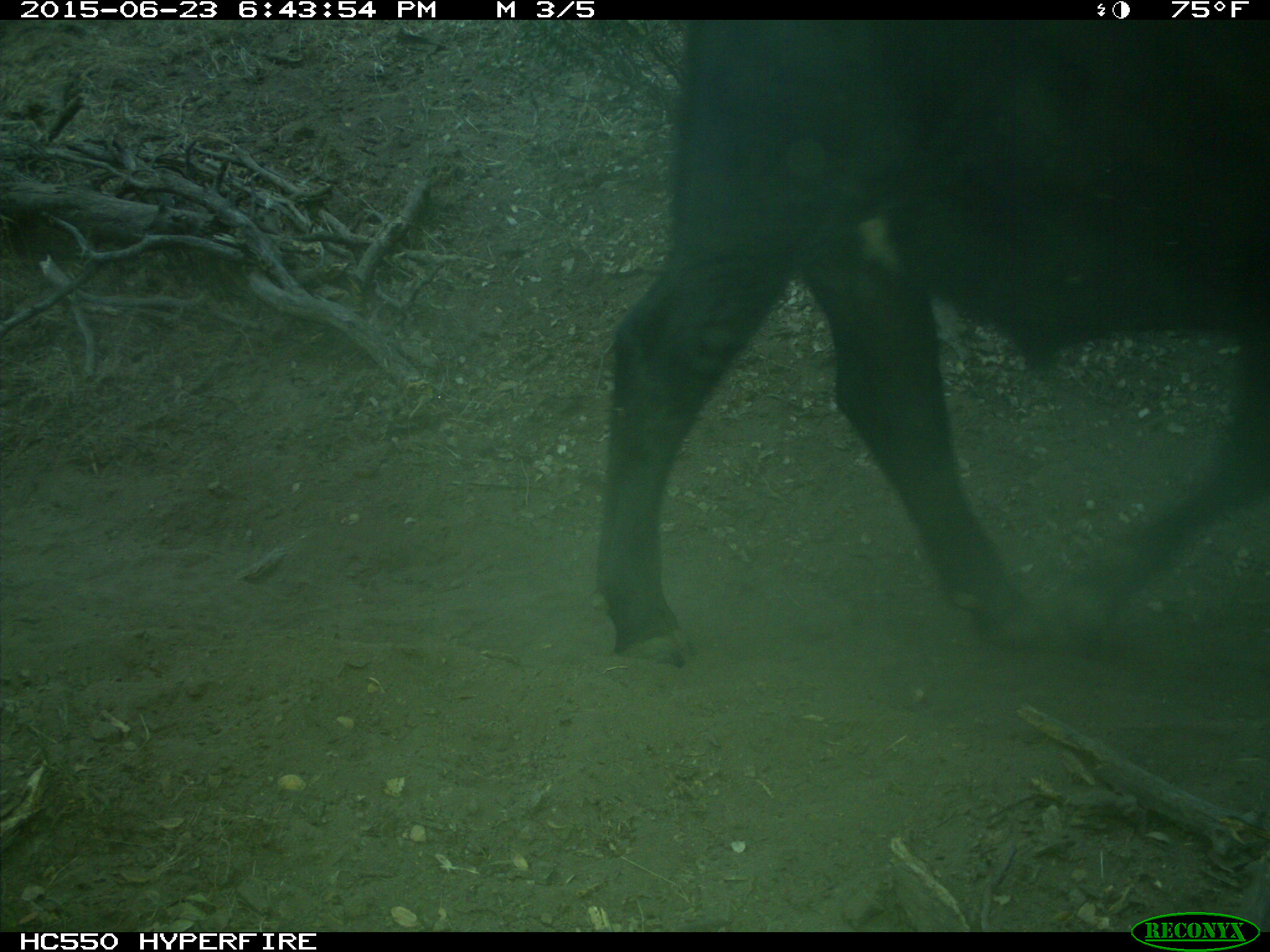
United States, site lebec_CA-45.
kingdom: Animalia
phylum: Chordata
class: Mammalia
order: Artiodactyla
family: Bovidae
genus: Bos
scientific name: Bos taurus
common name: domestic cow